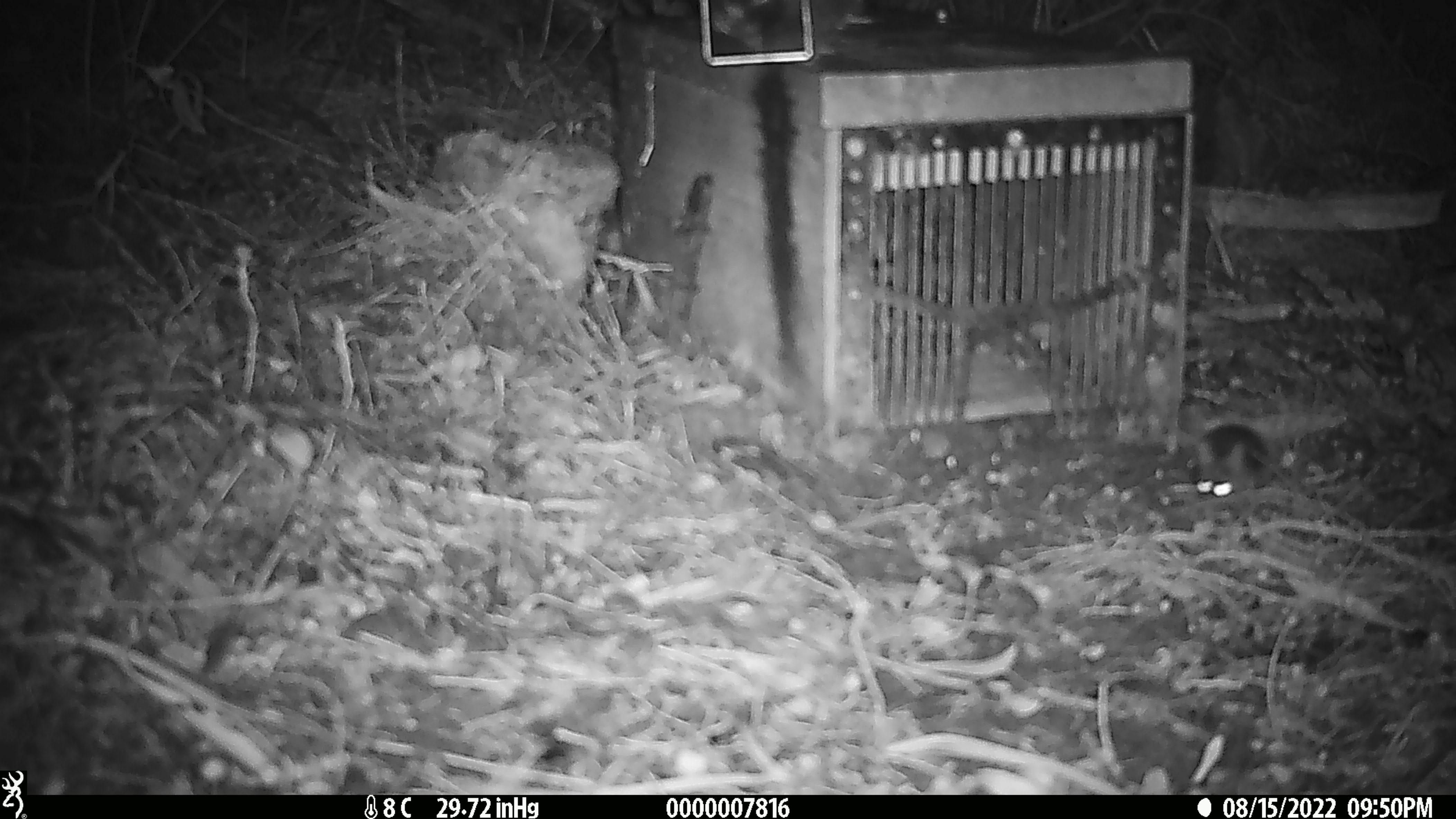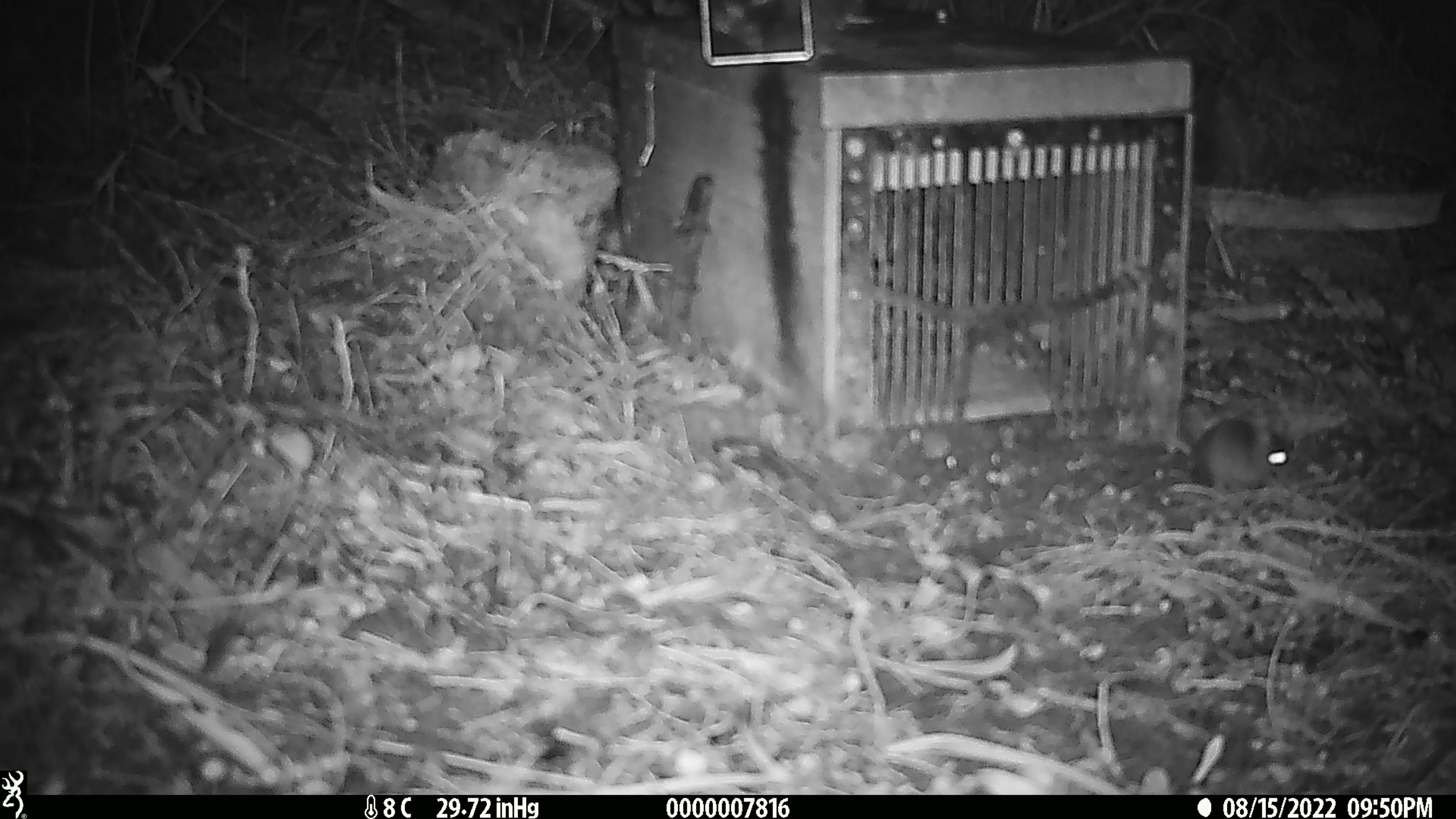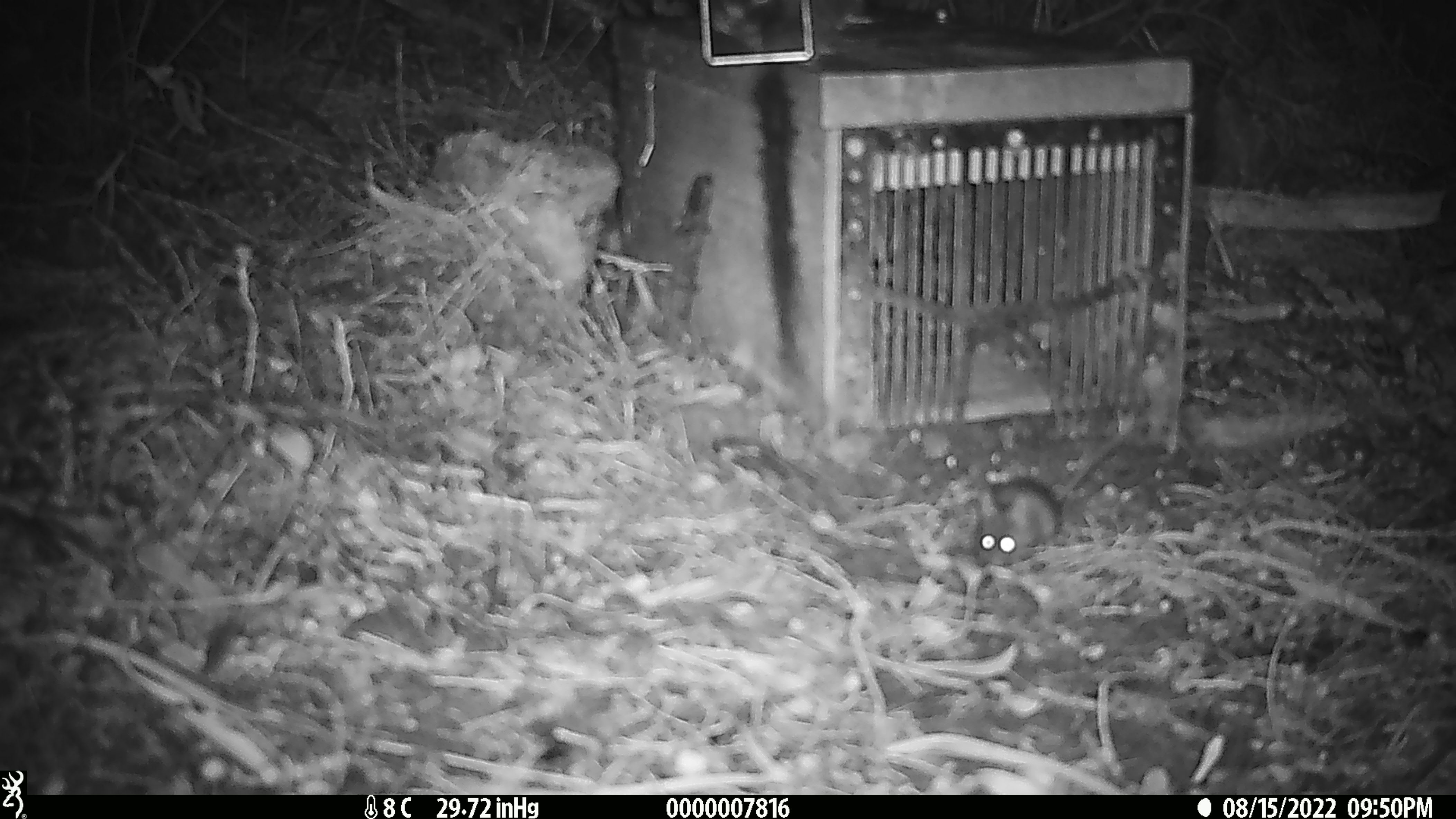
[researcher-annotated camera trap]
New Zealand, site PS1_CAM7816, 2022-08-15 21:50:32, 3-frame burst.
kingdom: Animalia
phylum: Chordata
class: Mammalia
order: Rodentia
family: Muridae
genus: Mus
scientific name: Mus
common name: mouse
Mouse (Mus).